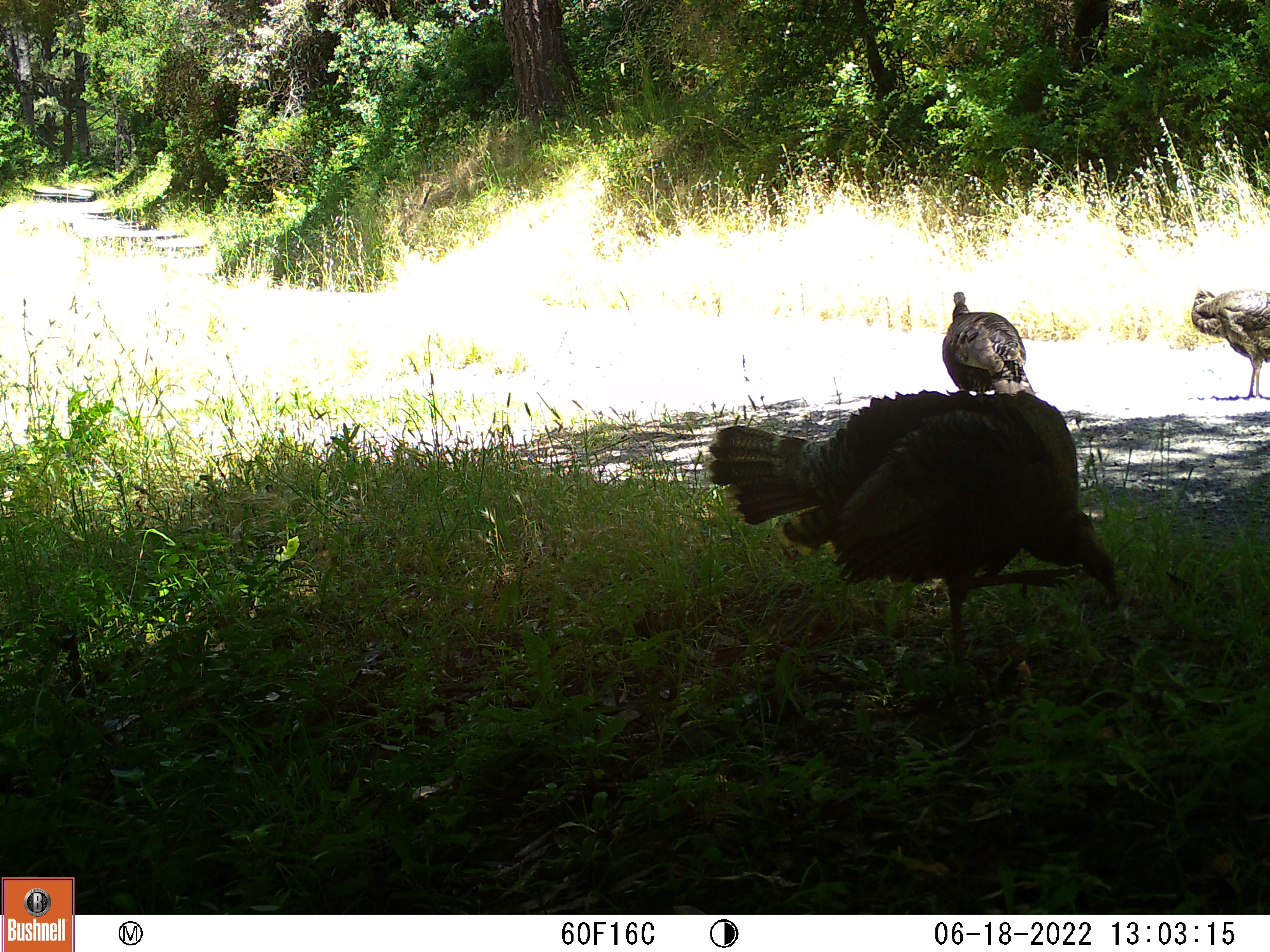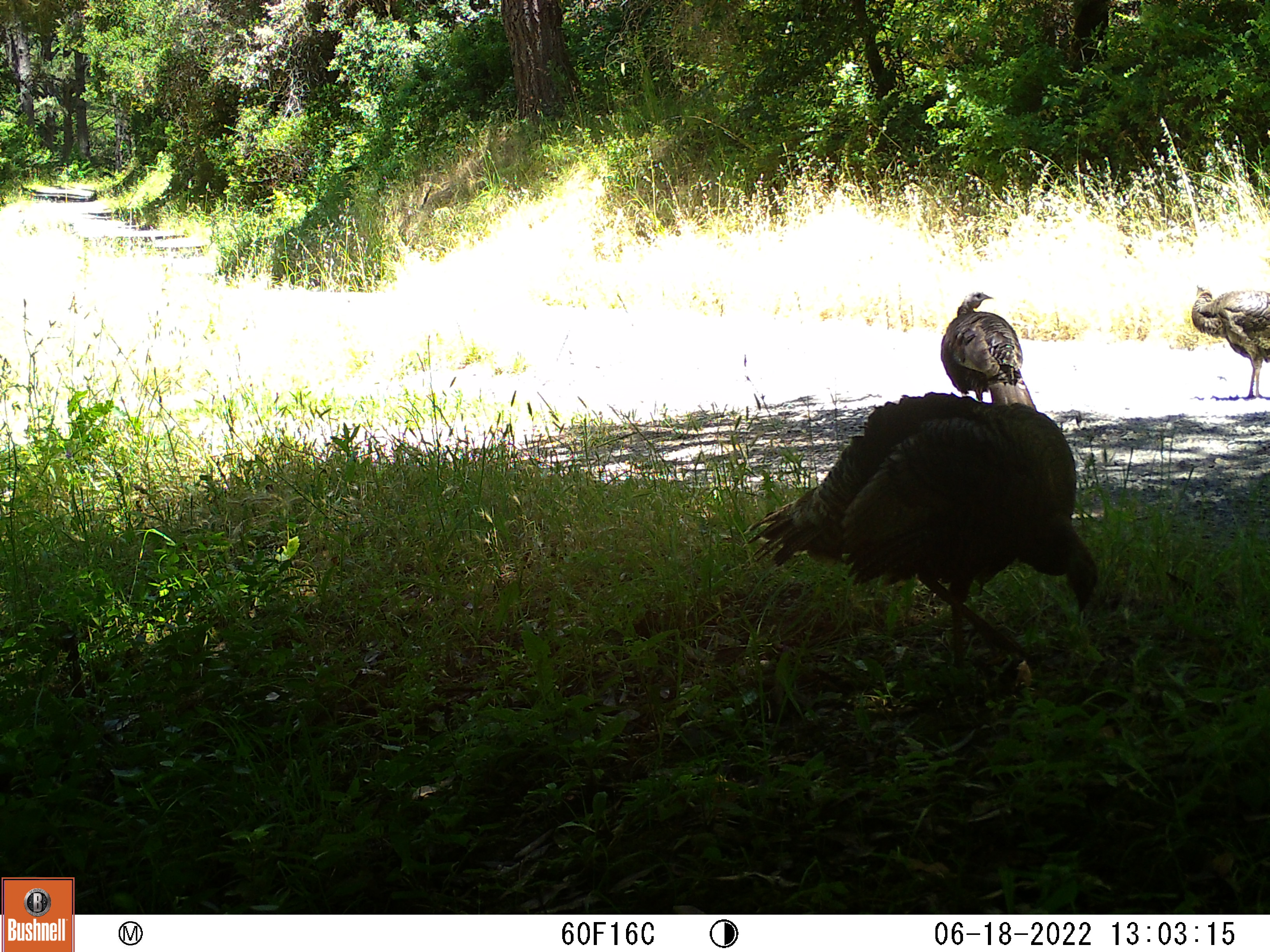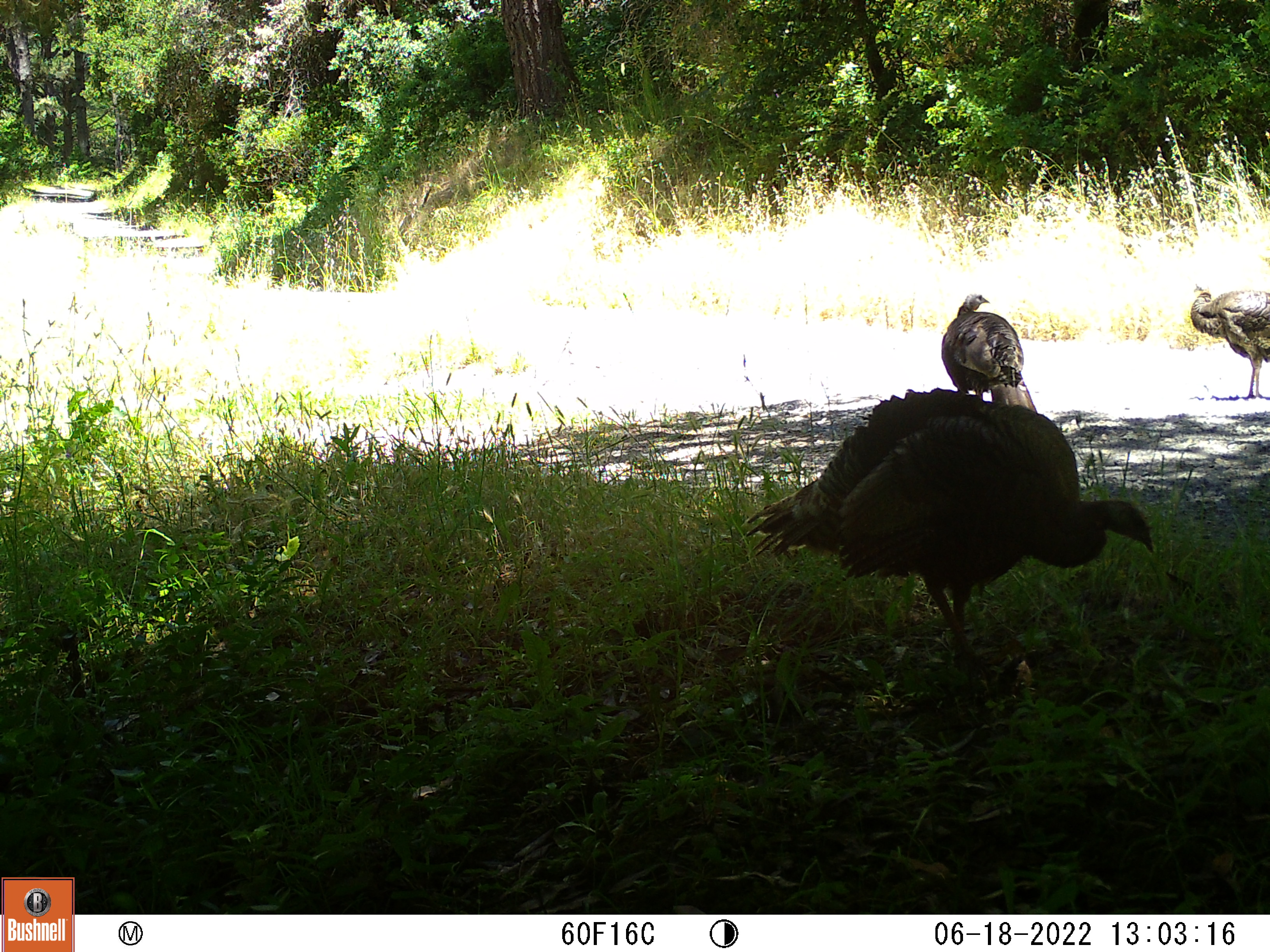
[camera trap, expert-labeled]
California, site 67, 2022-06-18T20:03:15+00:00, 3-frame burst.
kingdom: Animalia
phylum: Chordata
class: Aves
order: Galliformes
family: Phasianidae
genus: Meleagris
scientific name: Meleagris gallopavo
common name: turkey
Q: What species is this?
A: Turkey (Meleagris gallopavo).